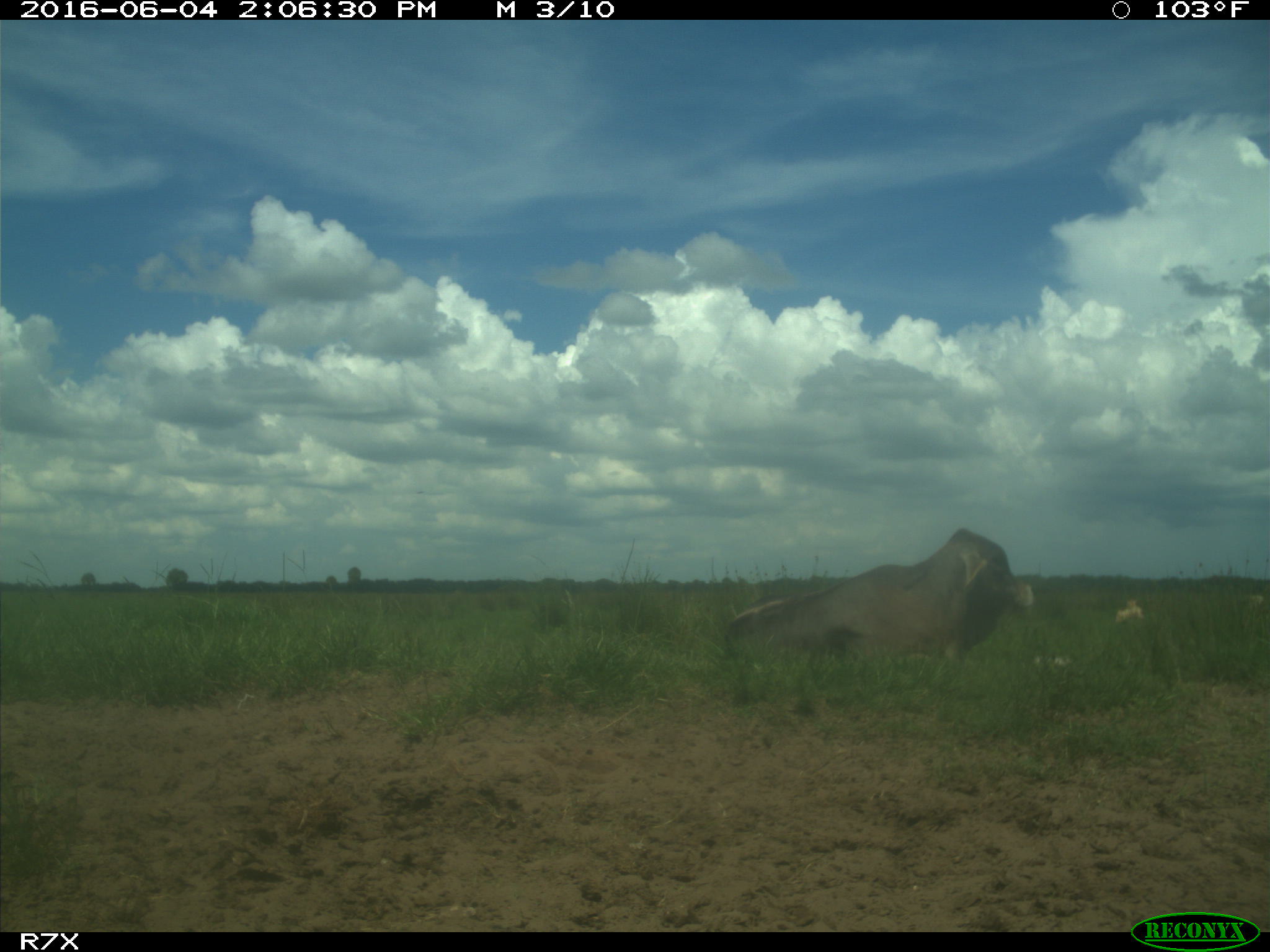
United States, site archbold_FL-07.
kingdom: Animalia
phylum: Chordata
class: Mammalia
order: Artiodactyla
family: Bovidae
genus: Bos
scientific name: Bos taurus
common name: domestic cow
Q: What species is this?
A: Bos taurus (domestic cow).